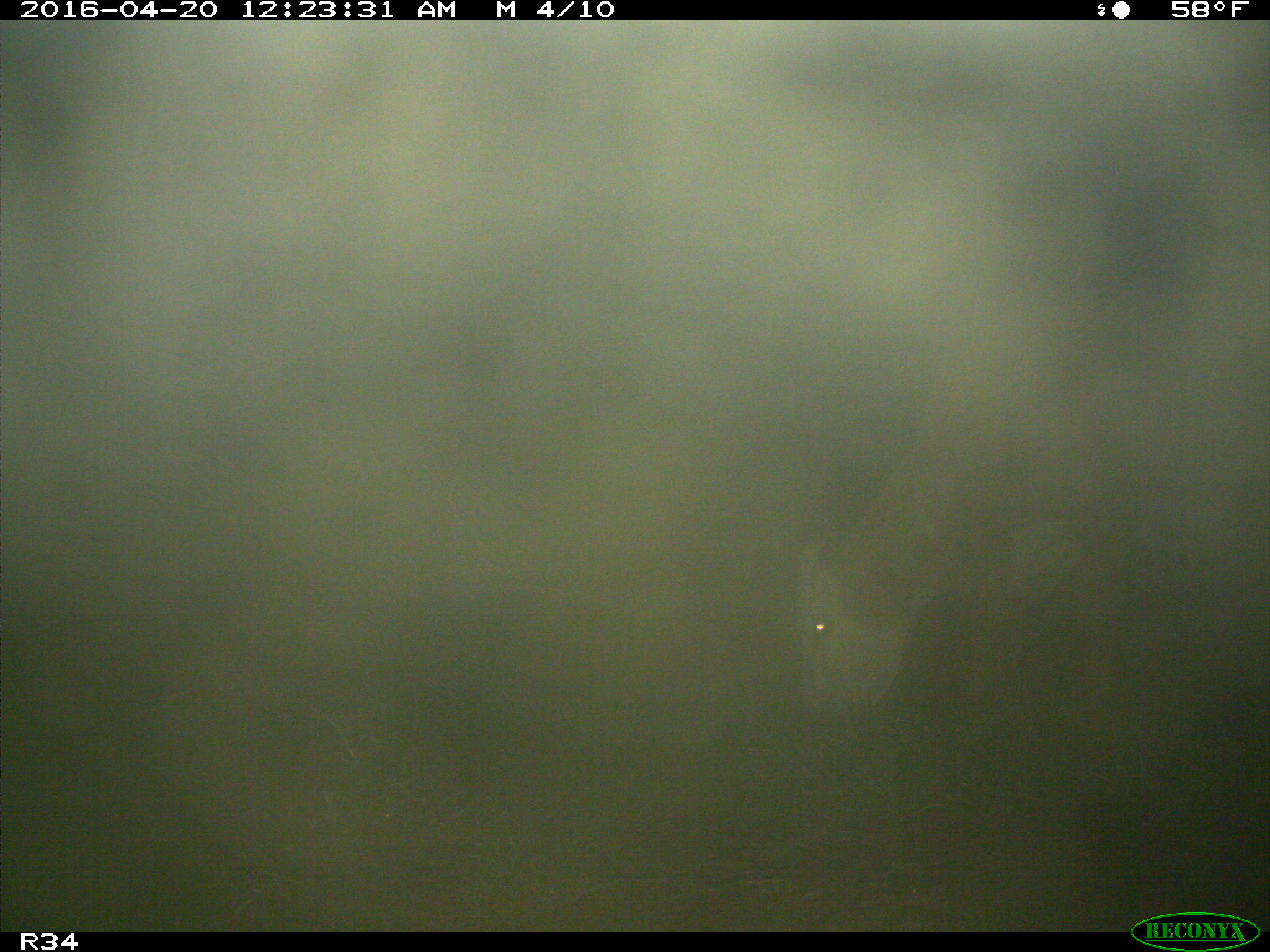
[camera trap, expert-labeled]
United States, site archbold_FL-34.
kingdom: Animalia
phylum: Chordata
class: Mammalia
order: Artiodactyla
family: Bovidae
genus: Bos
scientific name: Bos taurus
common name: domestic cow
Bos taurus (domestic cow).